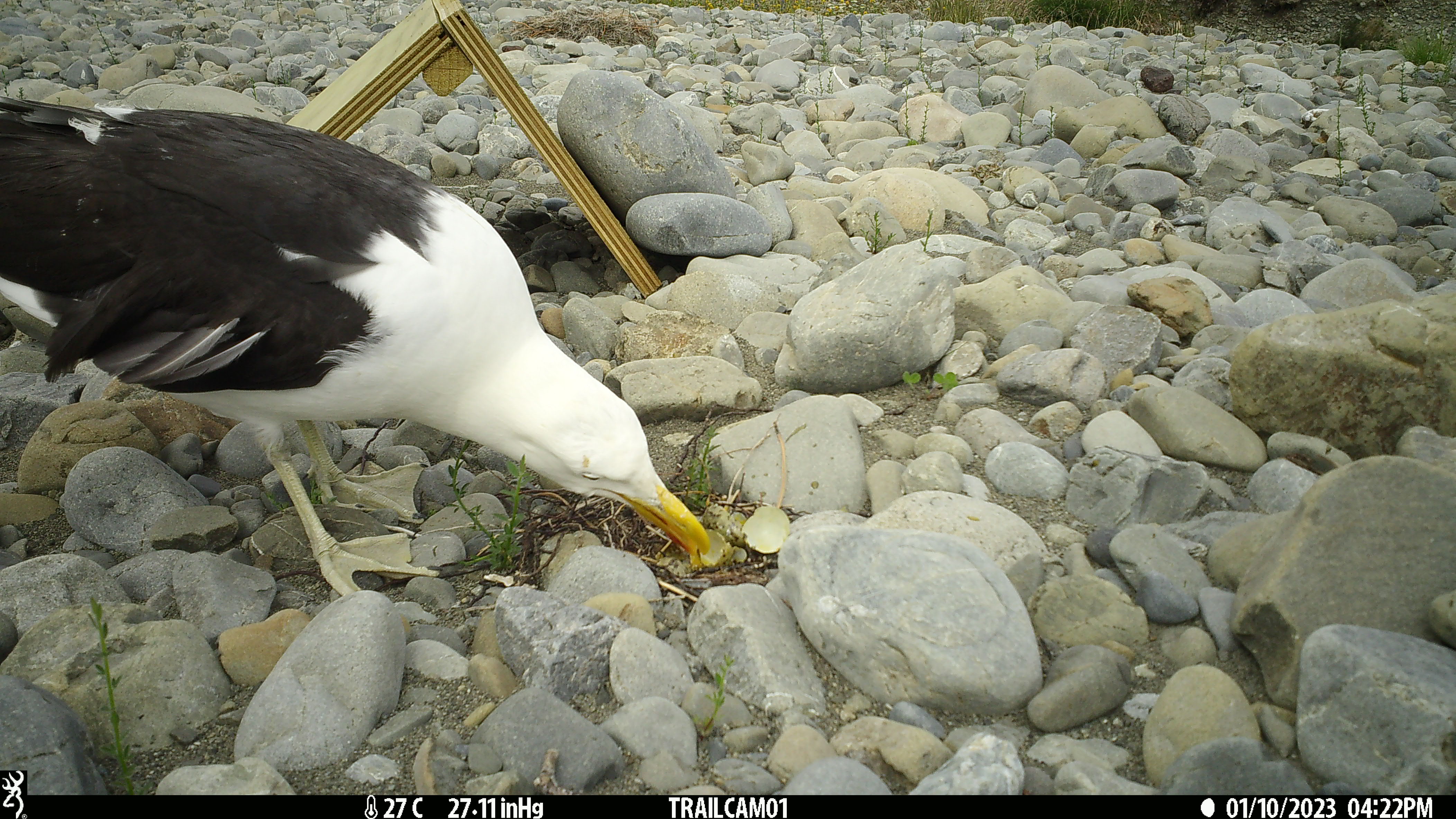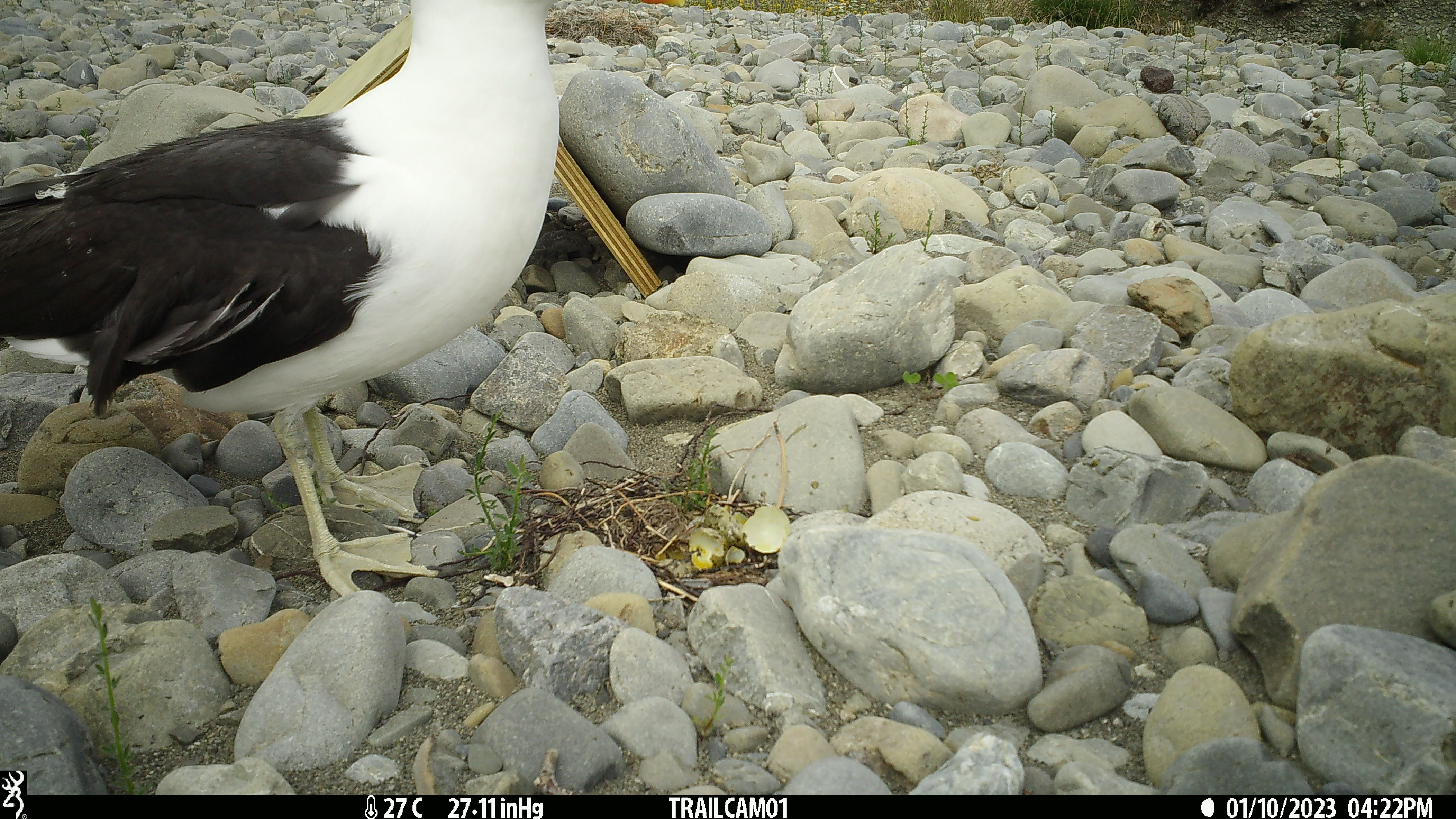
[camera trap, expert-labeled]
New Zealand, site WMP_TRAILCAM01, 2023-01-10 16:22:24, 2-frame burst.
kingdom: Animalia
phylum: Chordata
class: Aves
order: Charadriiformes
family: Laridae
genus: Larus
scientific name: Larus fuscus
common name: black-backed gull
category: black backed gull